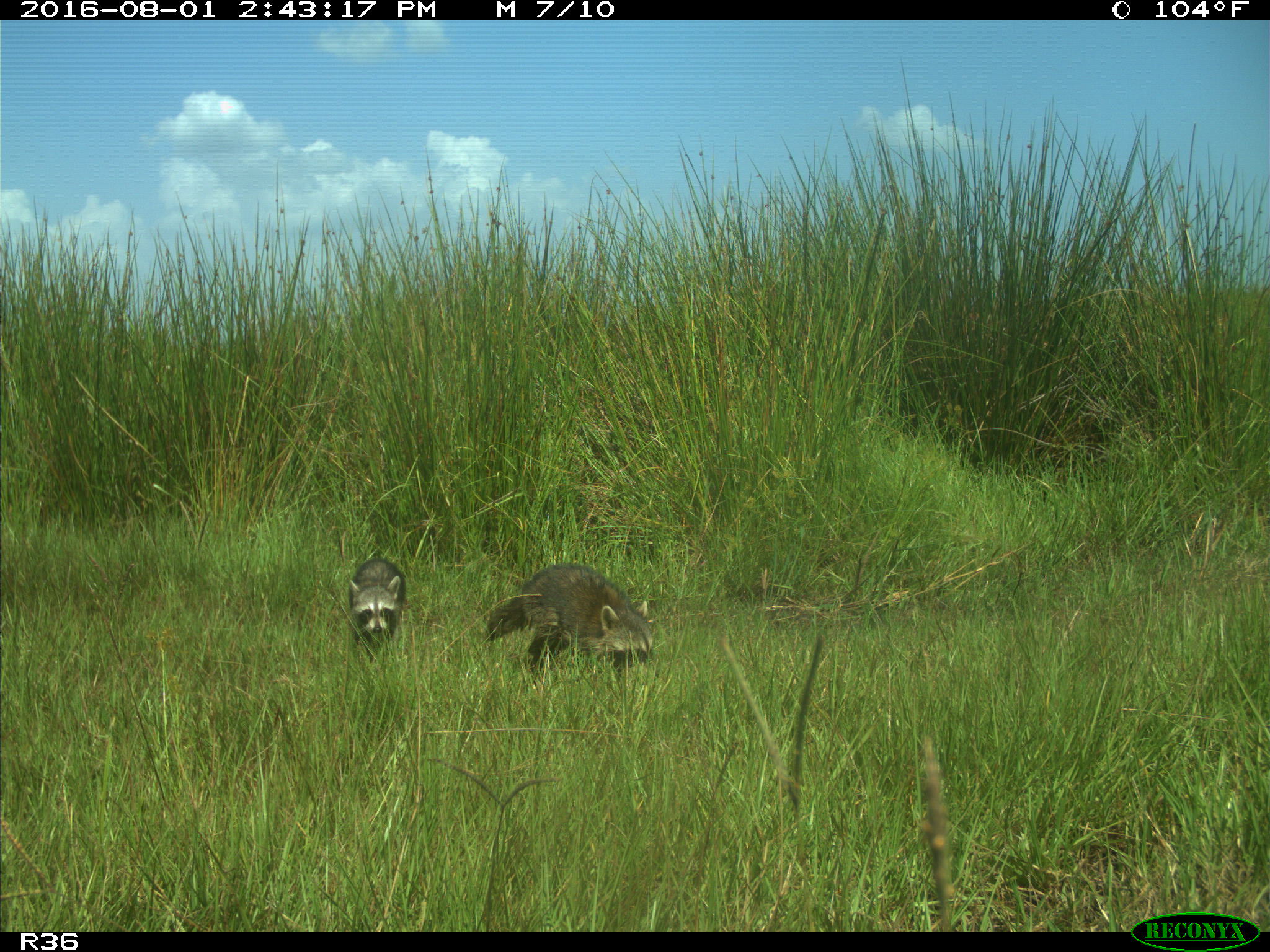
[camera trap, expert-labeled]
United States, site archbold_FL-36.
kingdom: Animalia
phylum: Chordata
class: Mammalia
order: Carnivora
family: Procyonidae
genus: Procyon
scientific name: Procyon lotor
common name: common raccoon